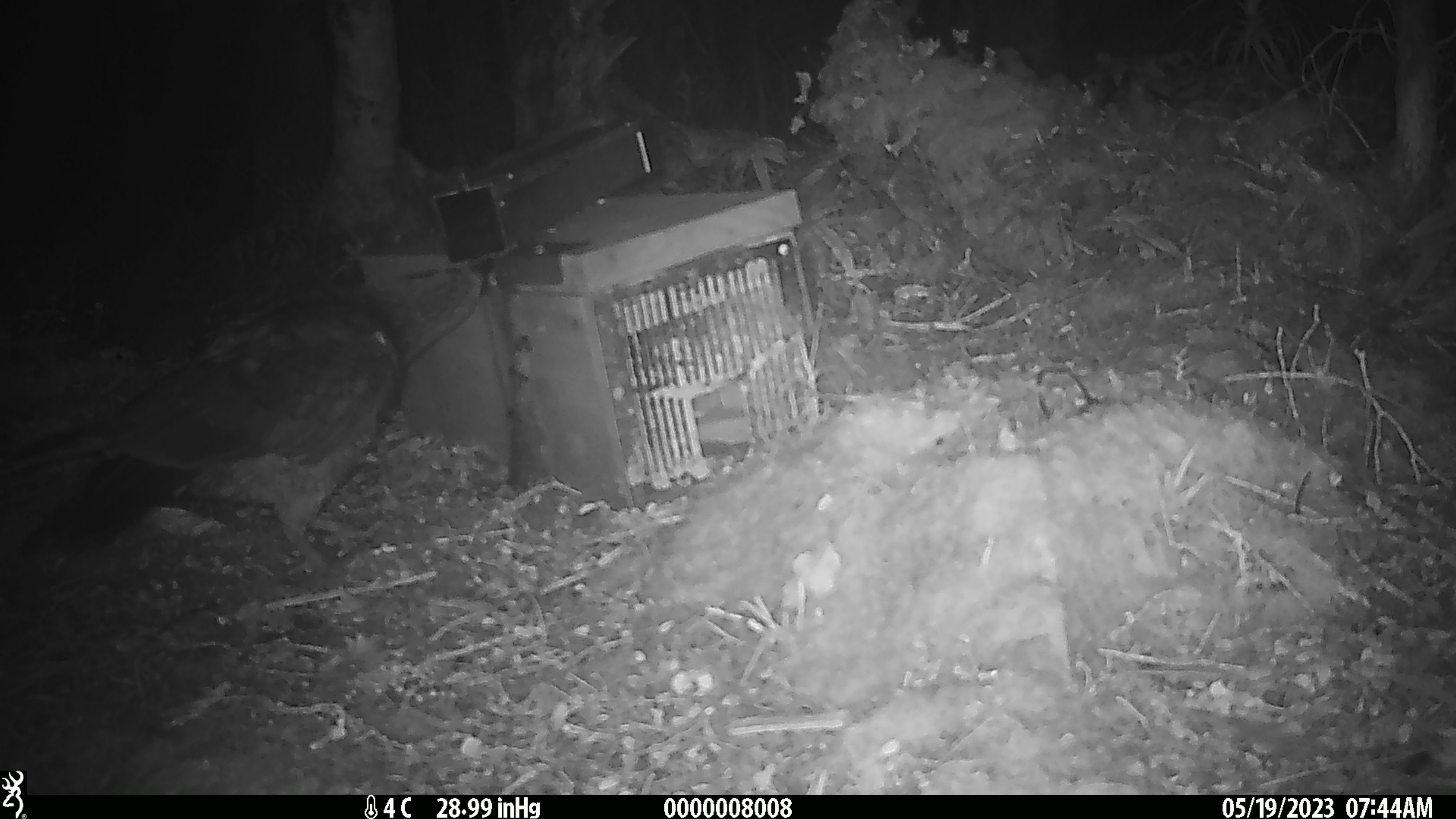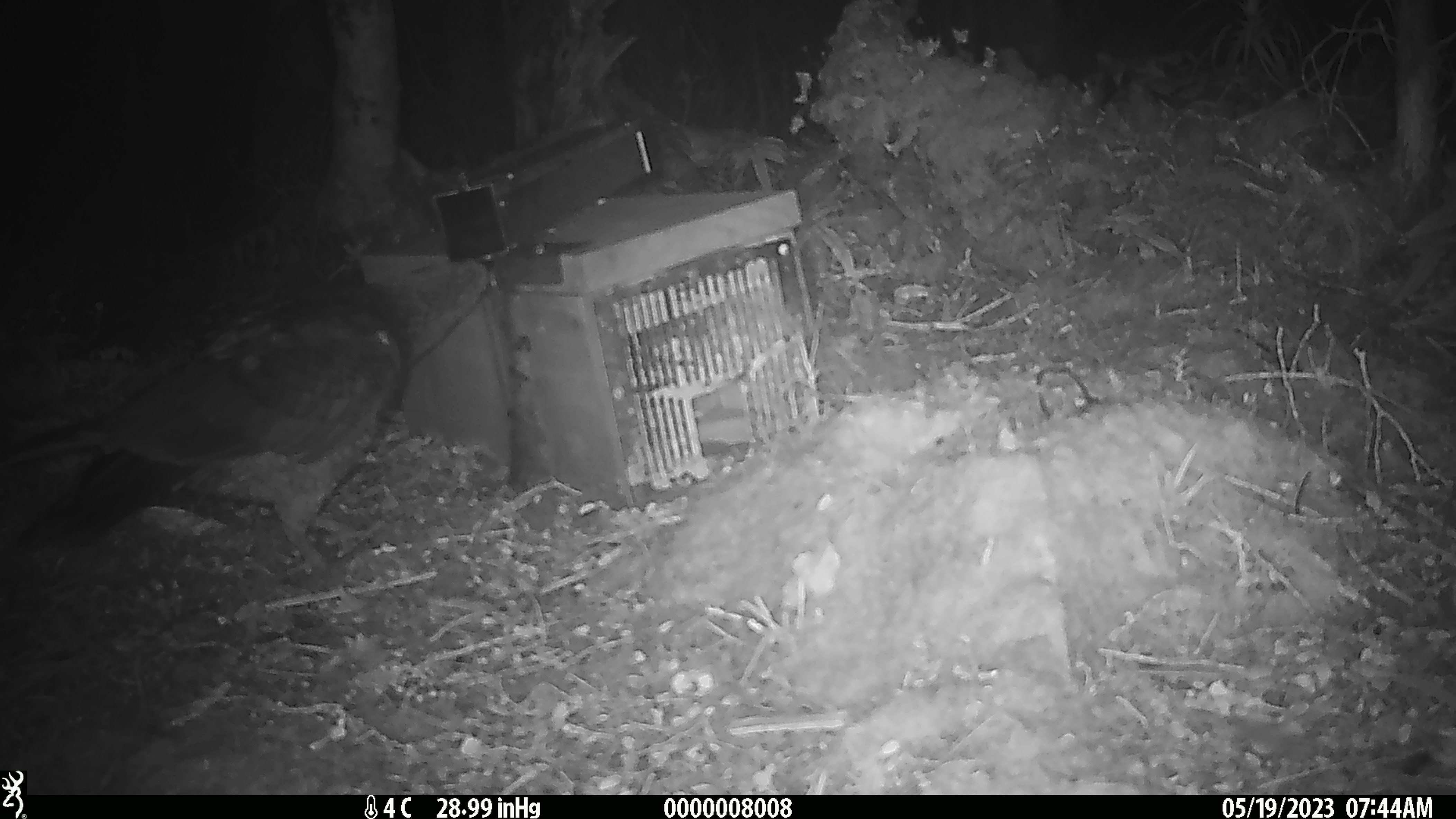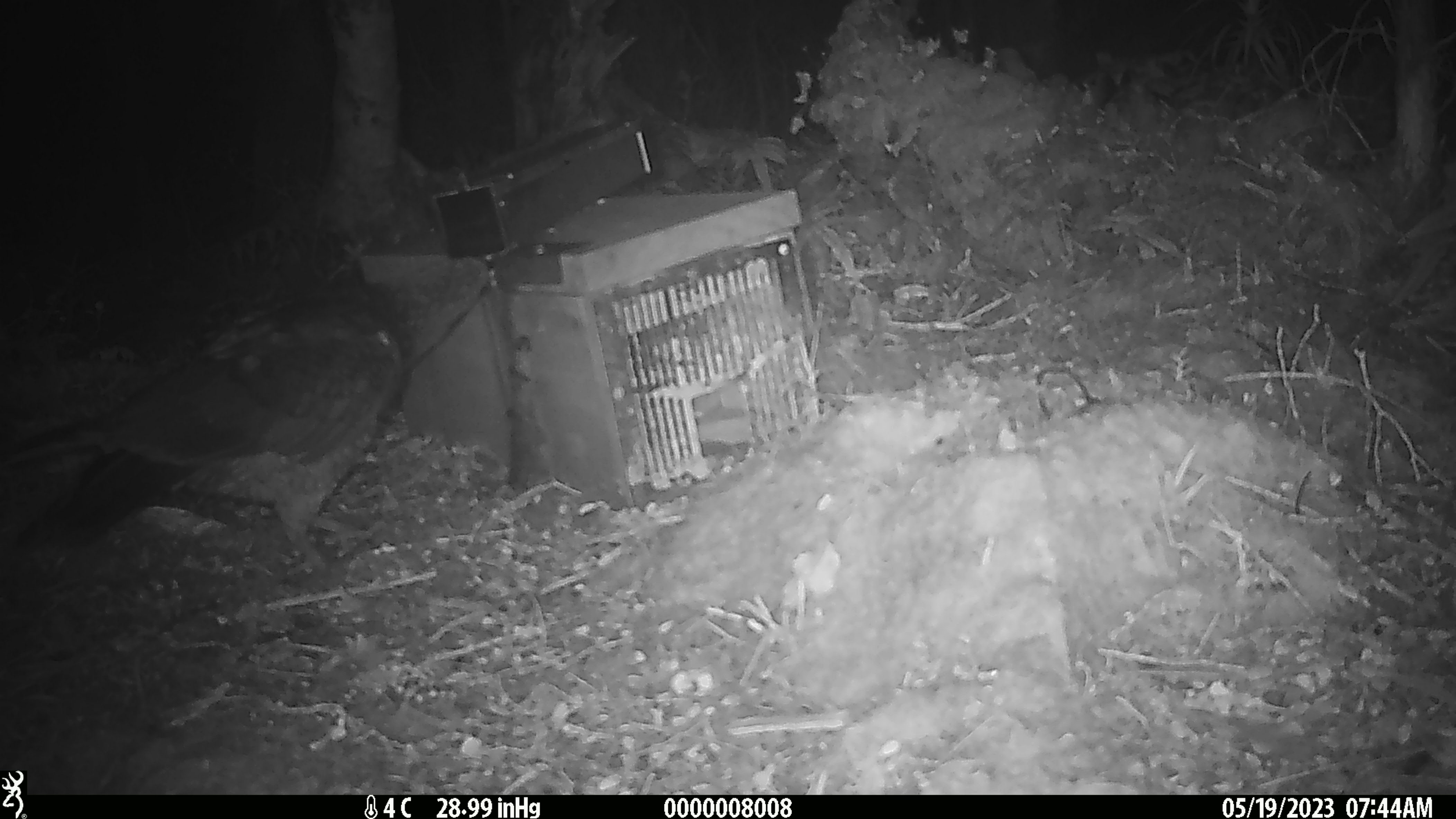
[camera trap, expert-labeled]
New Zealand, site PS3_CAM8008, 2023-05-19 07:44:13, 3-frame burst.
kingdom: Animalia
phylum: Chordata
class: Aves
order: Psittaciformes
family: Strigopidae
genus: Nestor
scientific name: Nestor notabilis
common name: kea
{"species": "kea (Nestor notabilis)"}